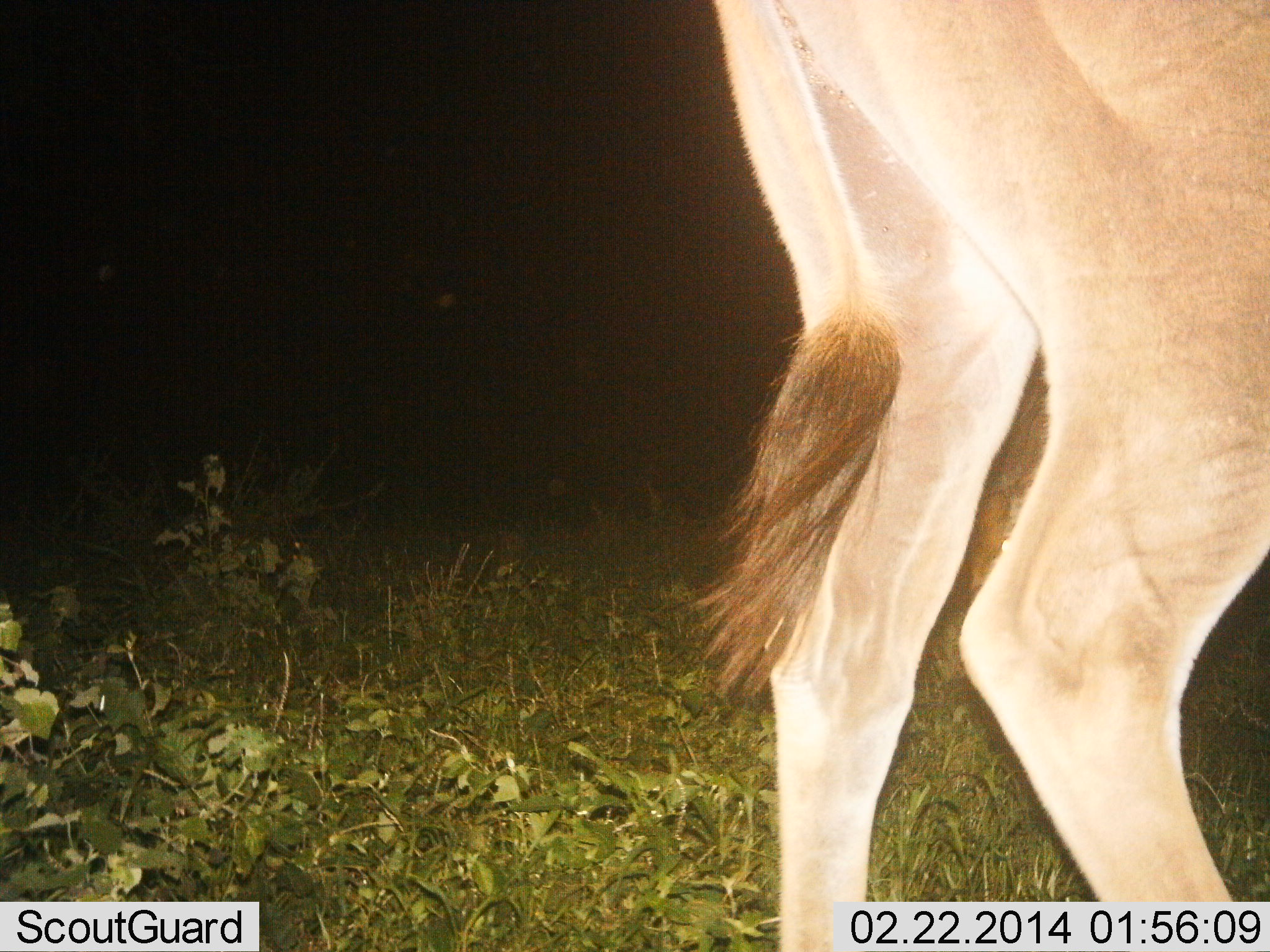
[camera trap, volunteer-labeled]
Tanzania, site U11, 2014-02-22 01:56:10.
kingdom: Animalia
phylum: Chordata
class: Mammalia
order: Artiodactyla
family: Bovidae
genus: Tragelaphus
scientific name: Tragelaphus oryx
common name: eland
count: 1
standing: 90%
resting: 0%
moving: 10%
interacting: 0%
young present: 0%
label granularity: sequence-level